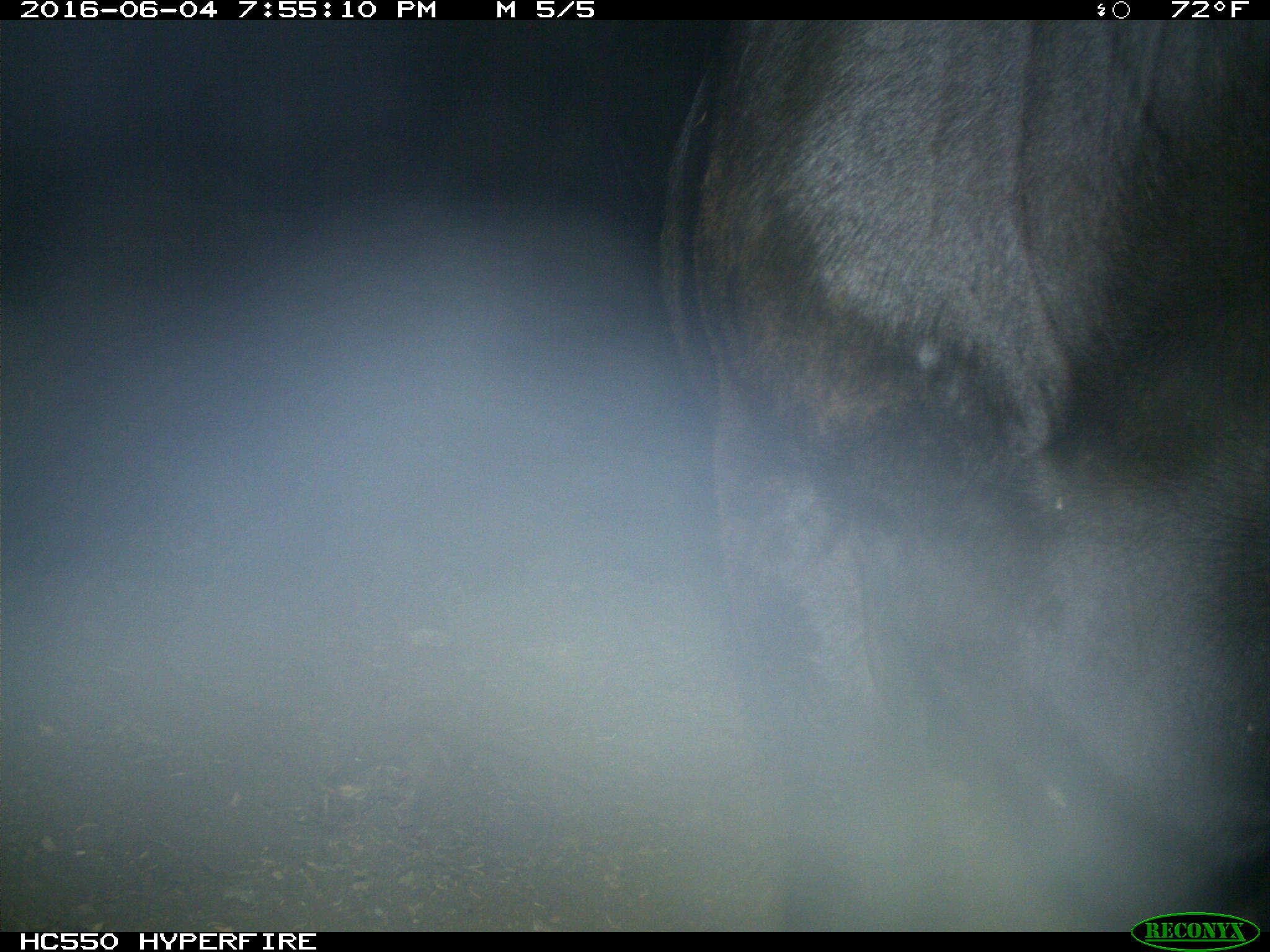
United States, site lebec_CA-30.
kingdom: Animalia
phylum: Chordata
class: Mammalia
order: Artiodactyla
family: Bovidae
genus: Bos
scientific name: Bos taurus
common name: domestic cow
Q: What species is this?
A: Bos taurus (domestic cow).